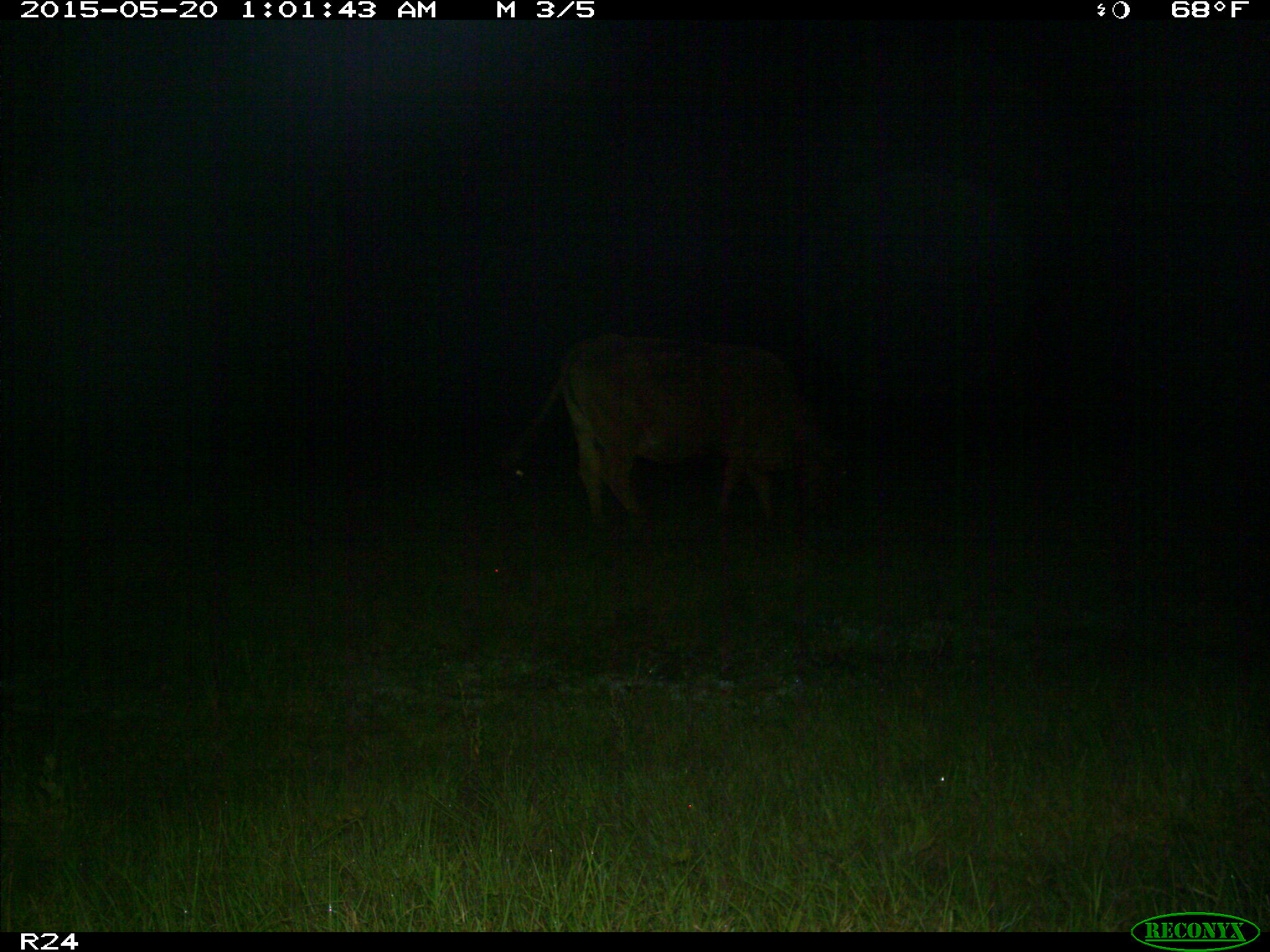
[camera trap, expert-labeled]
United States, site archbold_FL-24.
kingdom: Animalia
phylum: Chordata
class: Mammalia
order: Artiodactyla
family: Bovidae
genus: Bos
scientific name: Bos taurus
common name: domestic cow